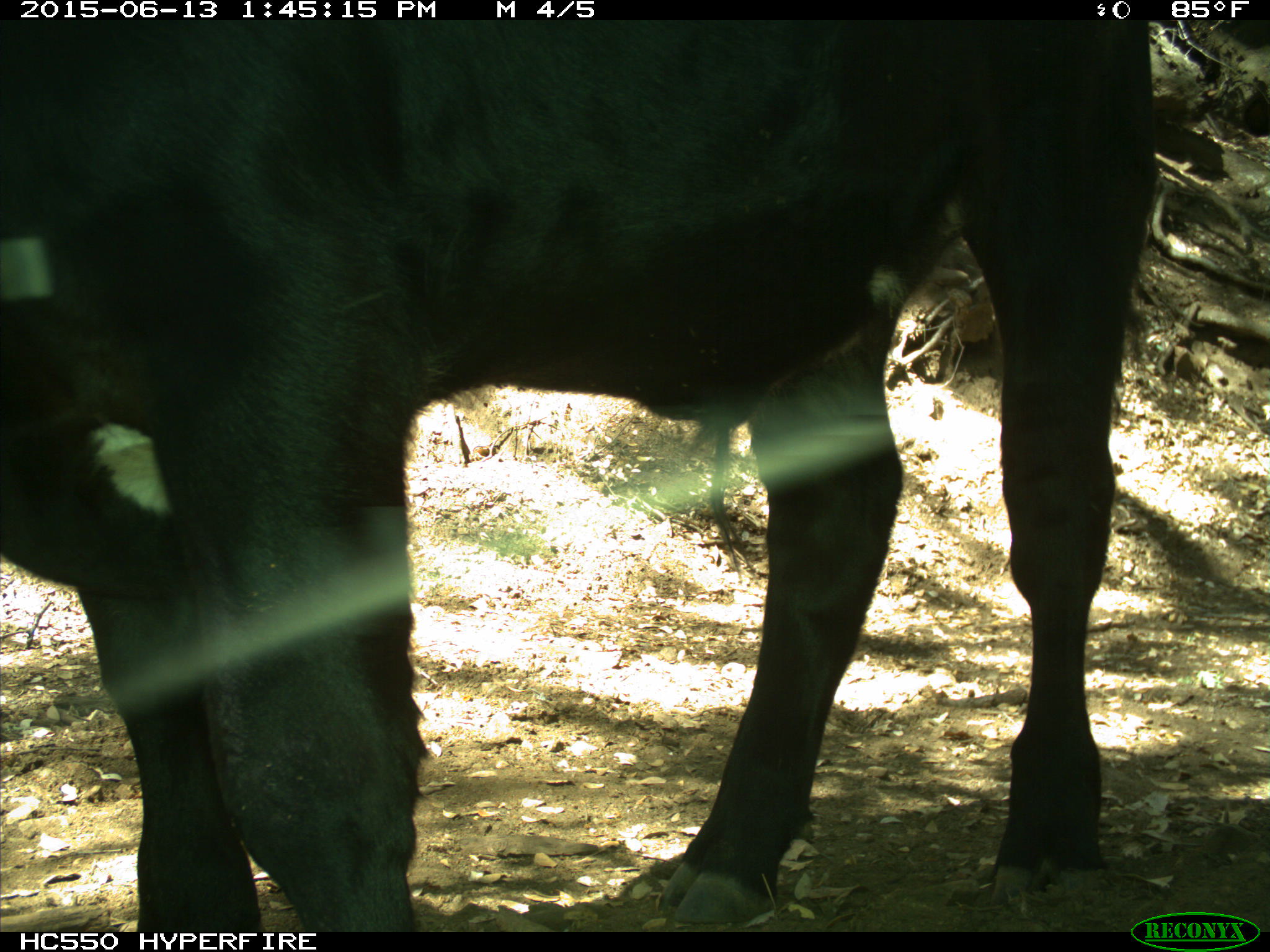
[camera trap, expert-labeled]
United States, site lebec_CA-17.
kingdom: Animalia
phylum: Chordata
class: Mammalia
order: Artiodactyla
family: Bovidae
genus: Bos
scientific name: Bos taurus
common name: domestic cow